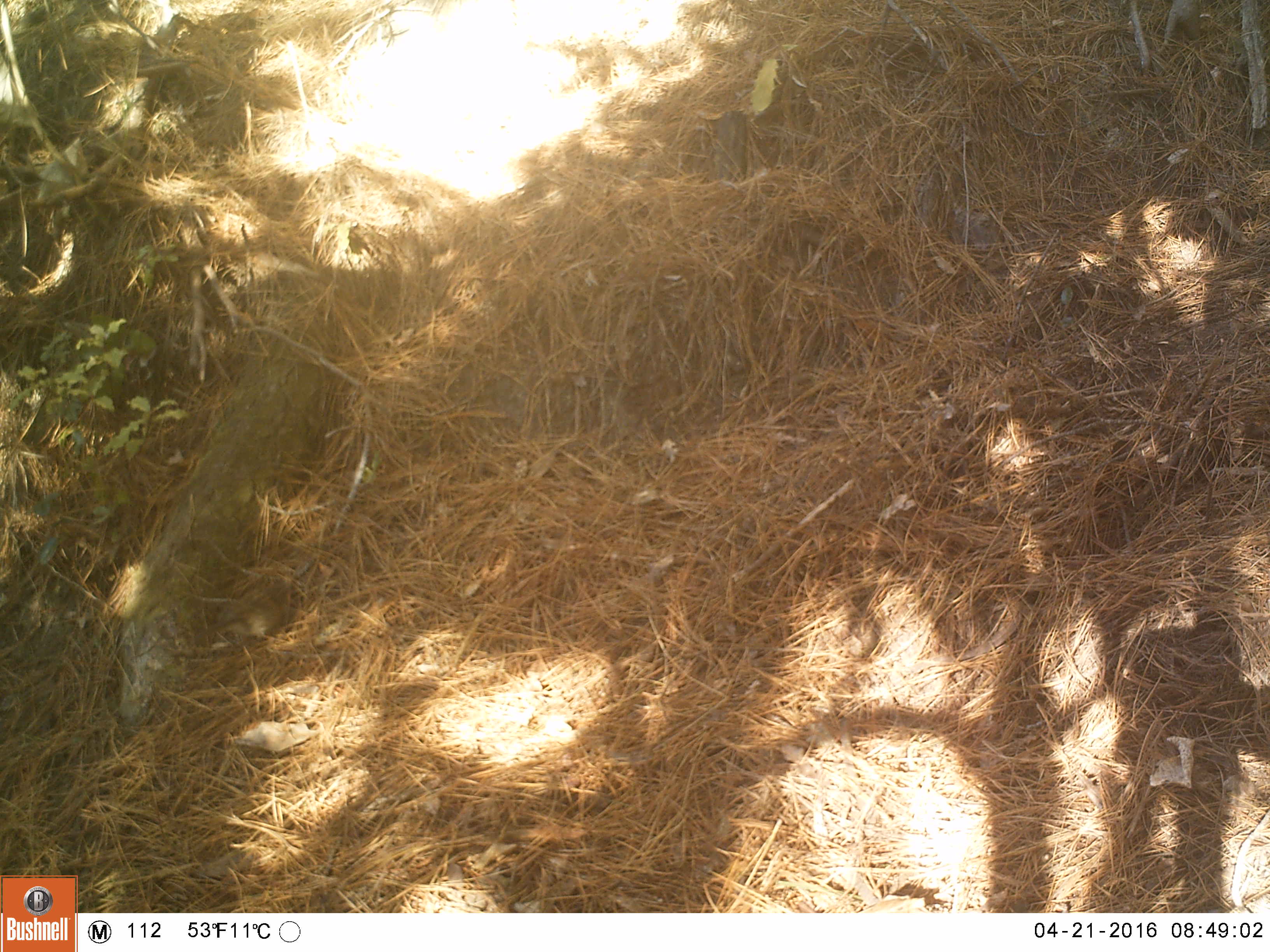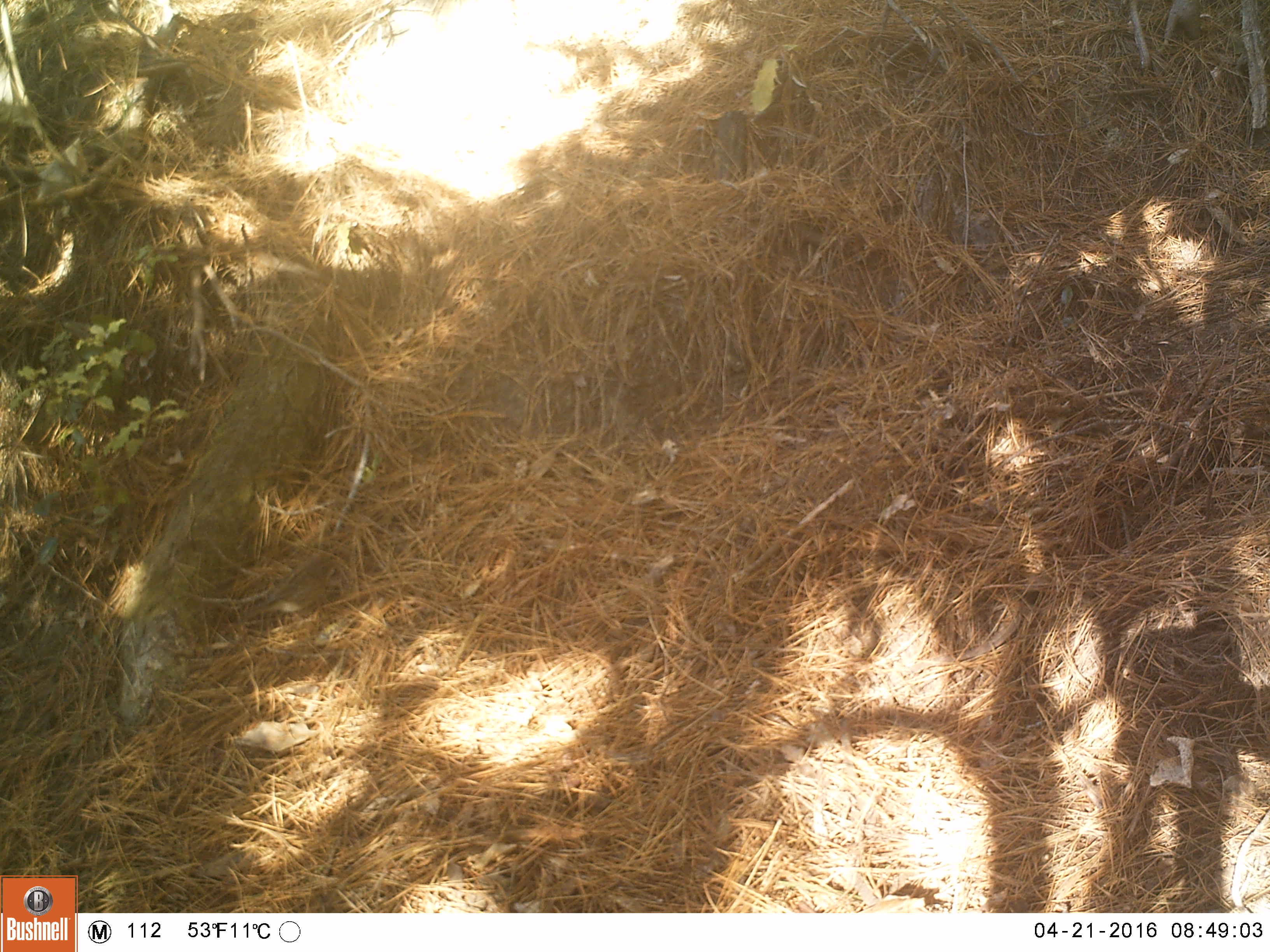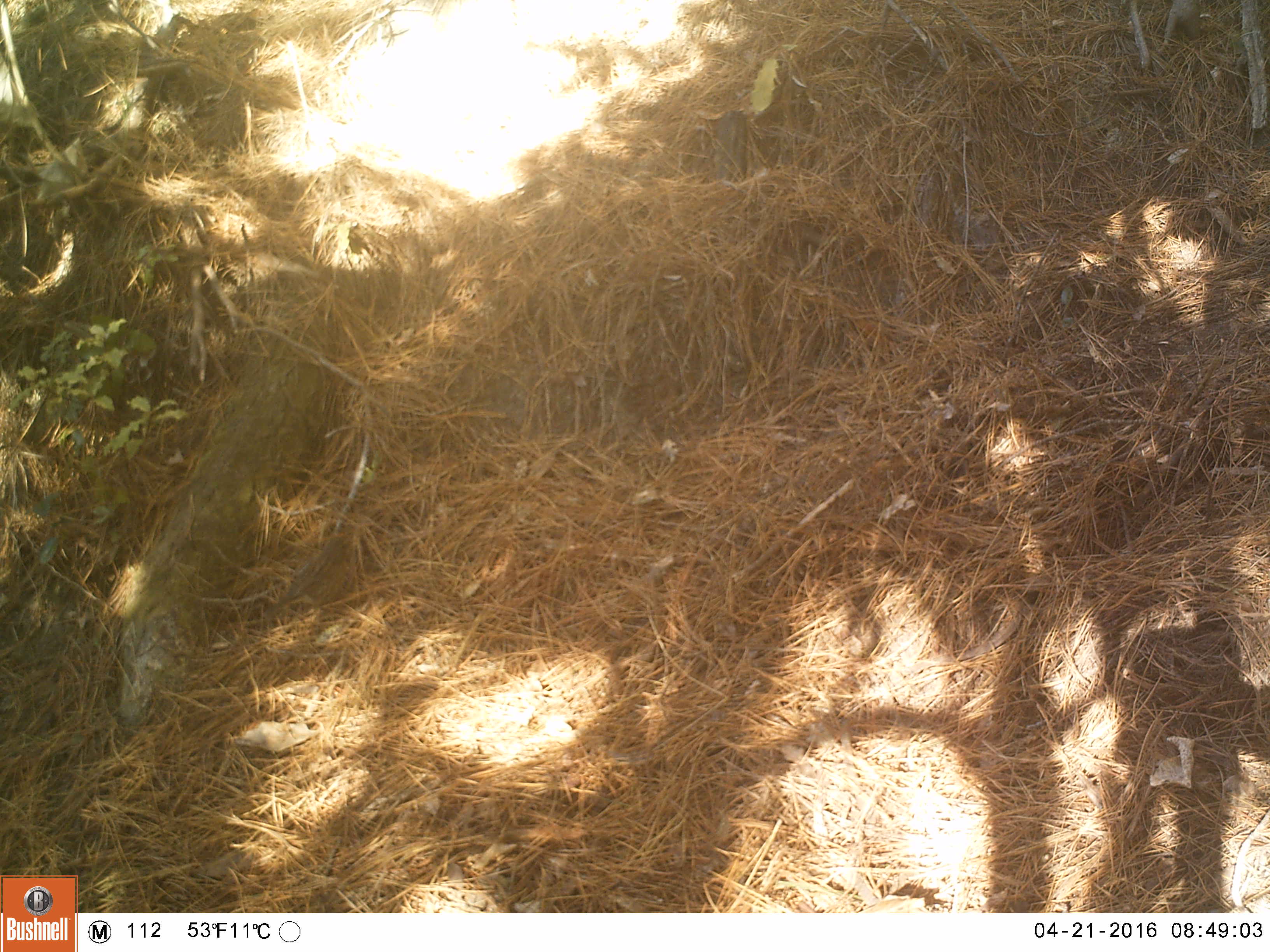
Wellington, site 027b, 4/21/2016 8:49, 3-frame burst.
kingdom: Animalia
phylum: Chordata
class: Aves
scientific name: Aves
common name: bird